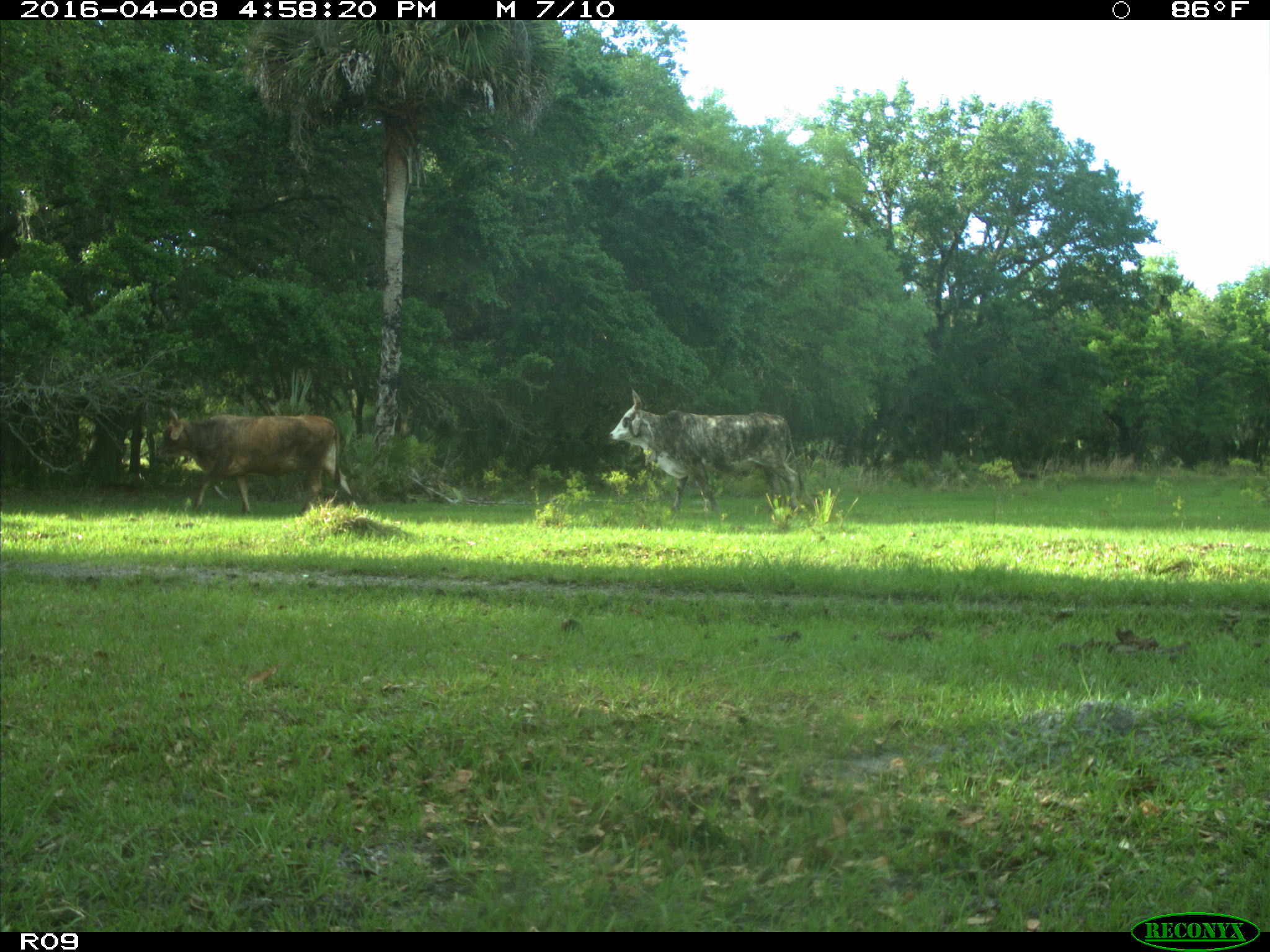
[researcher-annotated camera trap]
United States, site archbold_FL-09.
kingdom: Animalia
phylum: Chordata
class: Mammalia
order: Artiodactyla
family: Bovidae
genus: Bos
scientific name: Bos taurus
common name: domestic cow